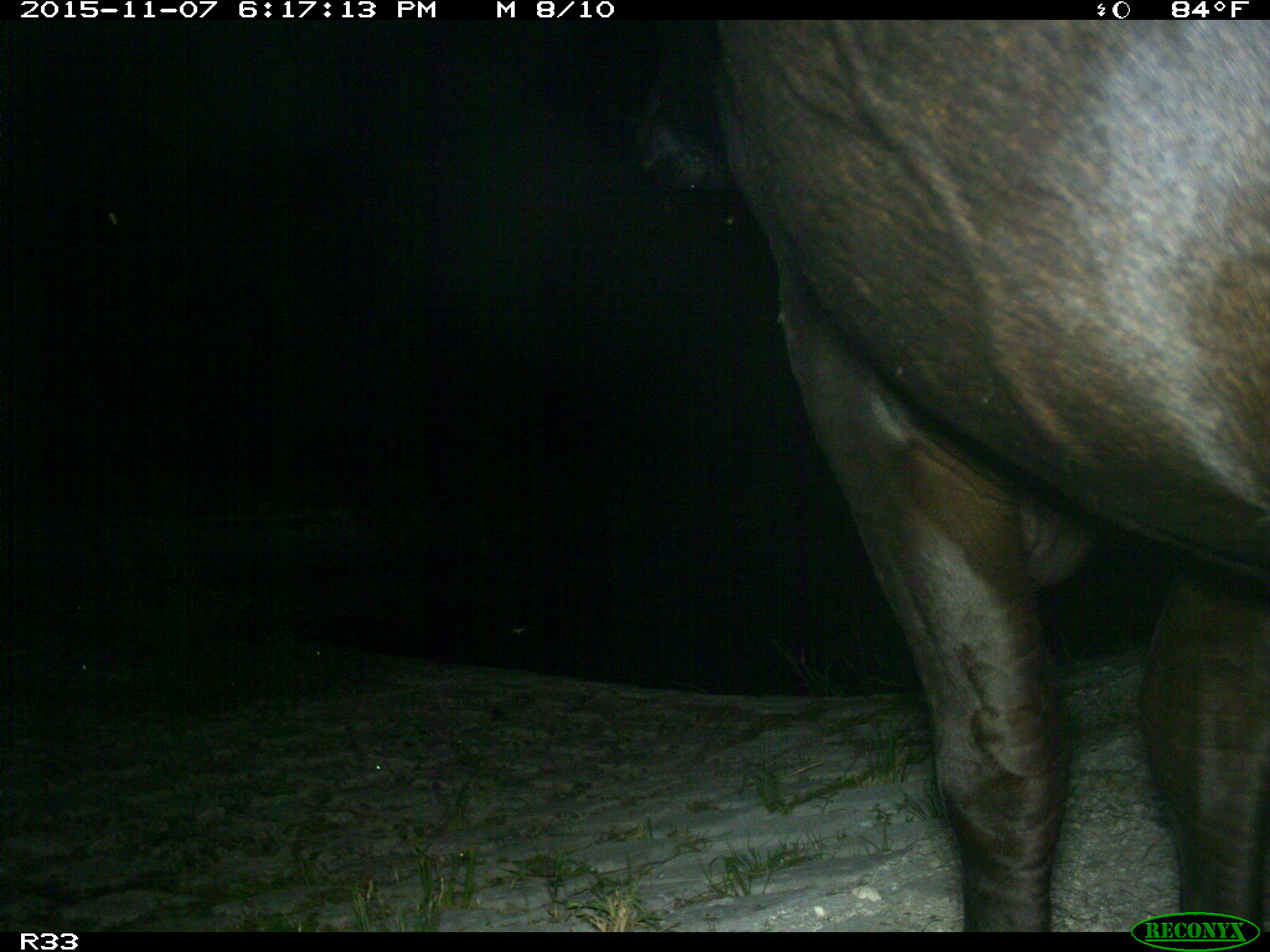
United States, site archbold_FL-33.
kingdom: Animalia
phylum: Chordata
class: Mammalia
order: Artiodactyla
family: Bovidae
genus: Bos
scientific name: Bos taurus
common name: domestic cow